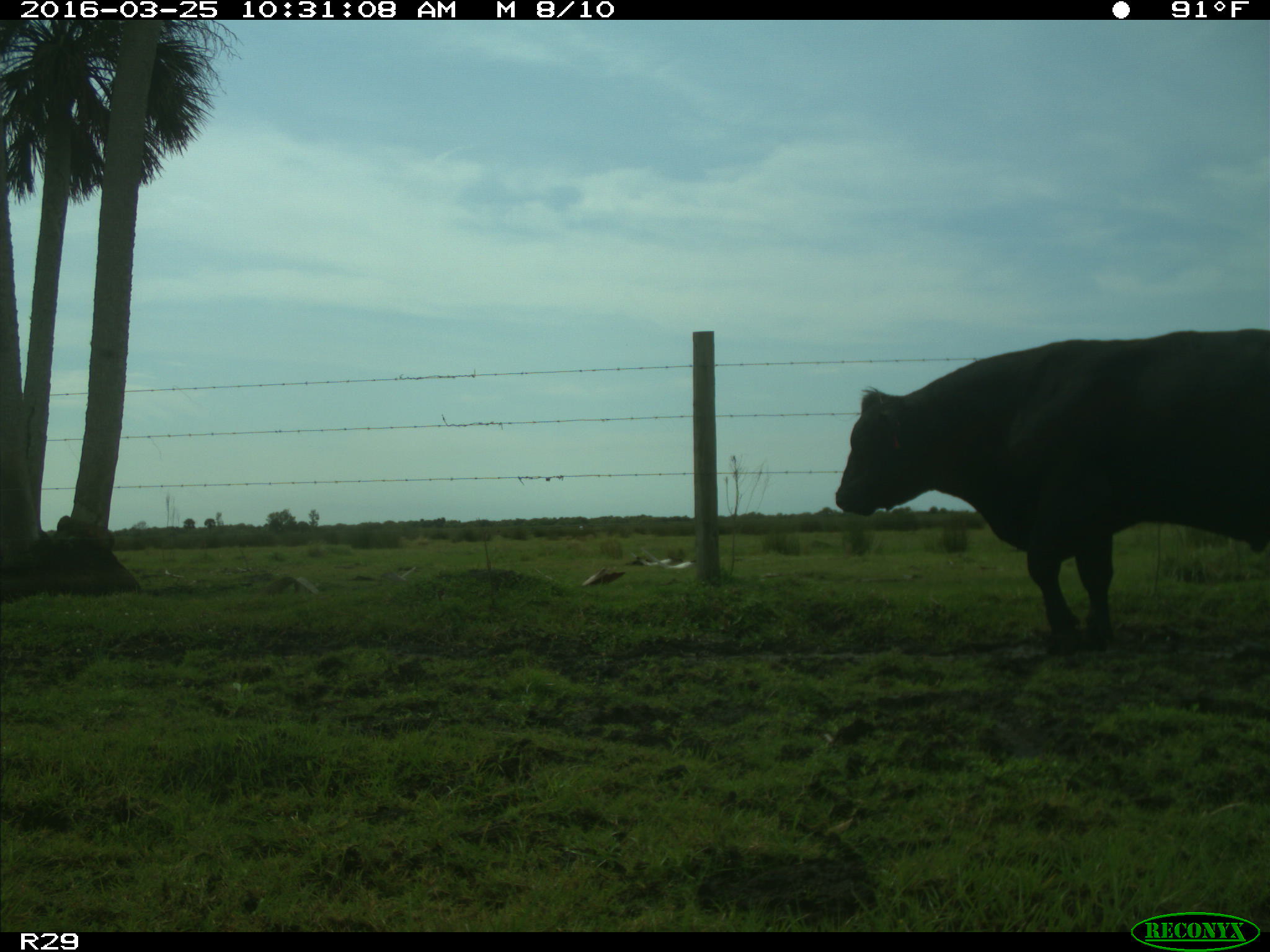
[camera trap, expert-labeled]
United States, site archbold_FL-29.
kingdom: Animalia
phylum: Chordata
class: Mammalia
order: Artiodactyla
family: Bovidae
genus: Bos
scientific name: Bos taurus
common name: domestic cow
Bos taurus (domestic cow).